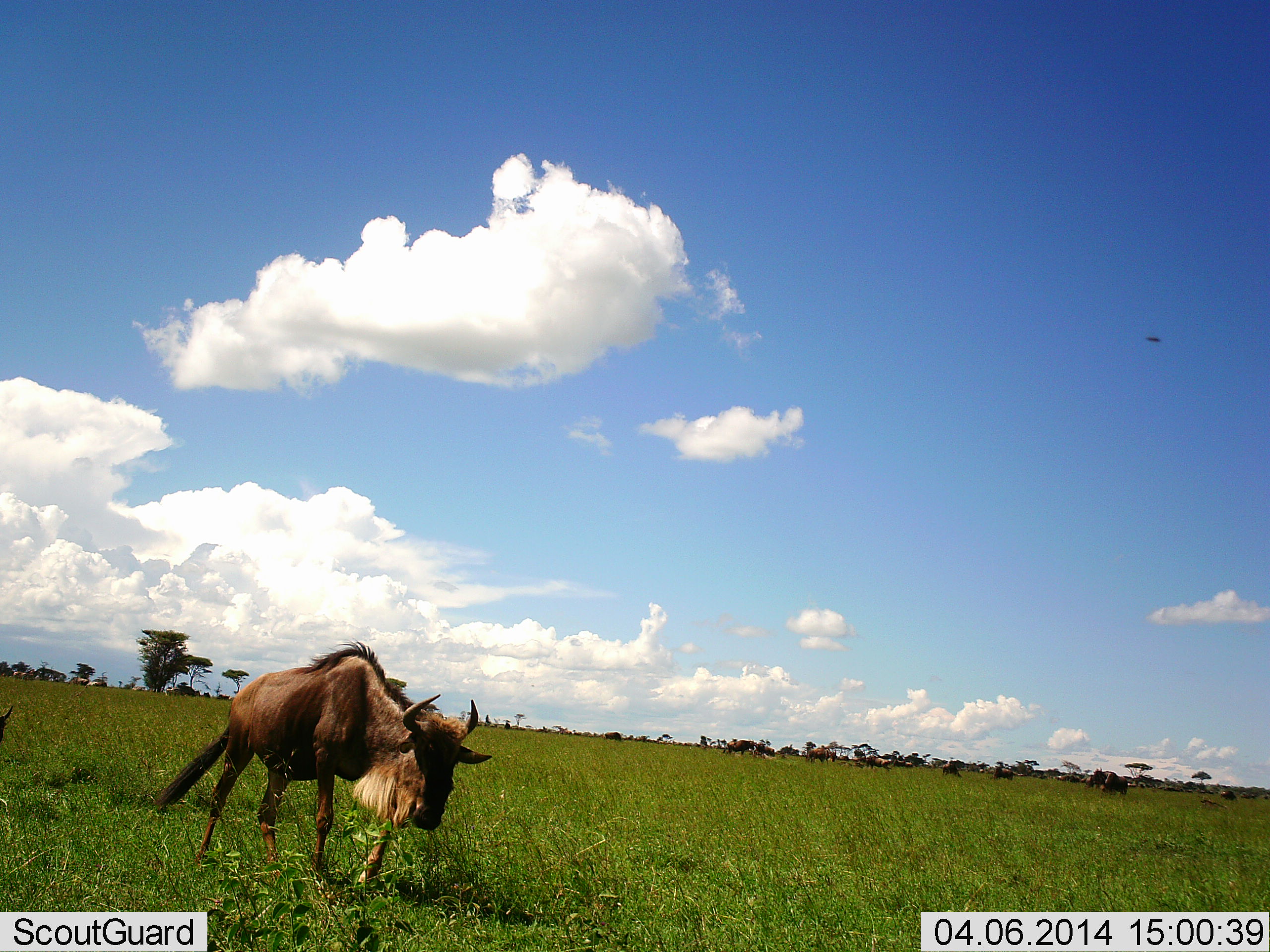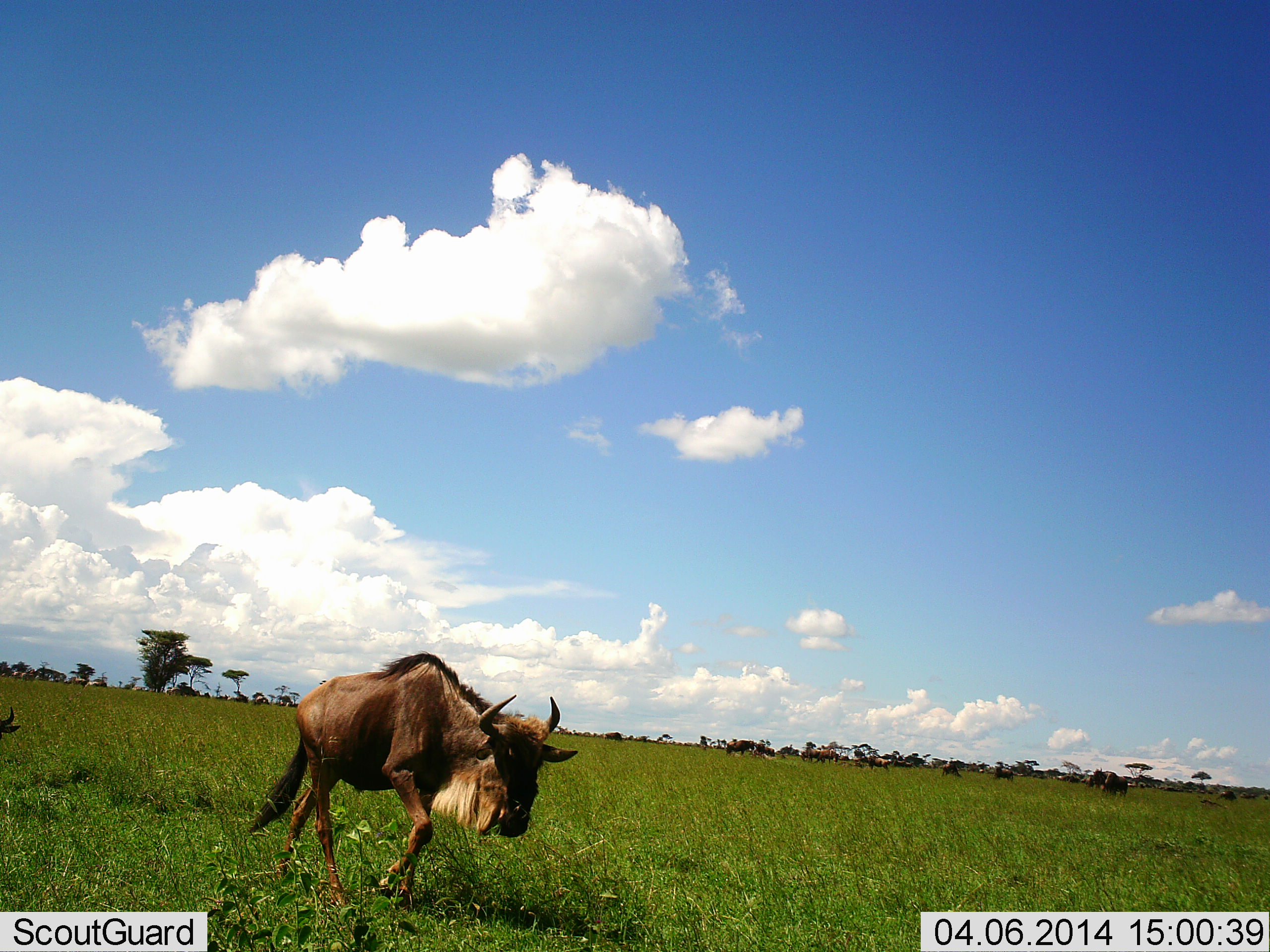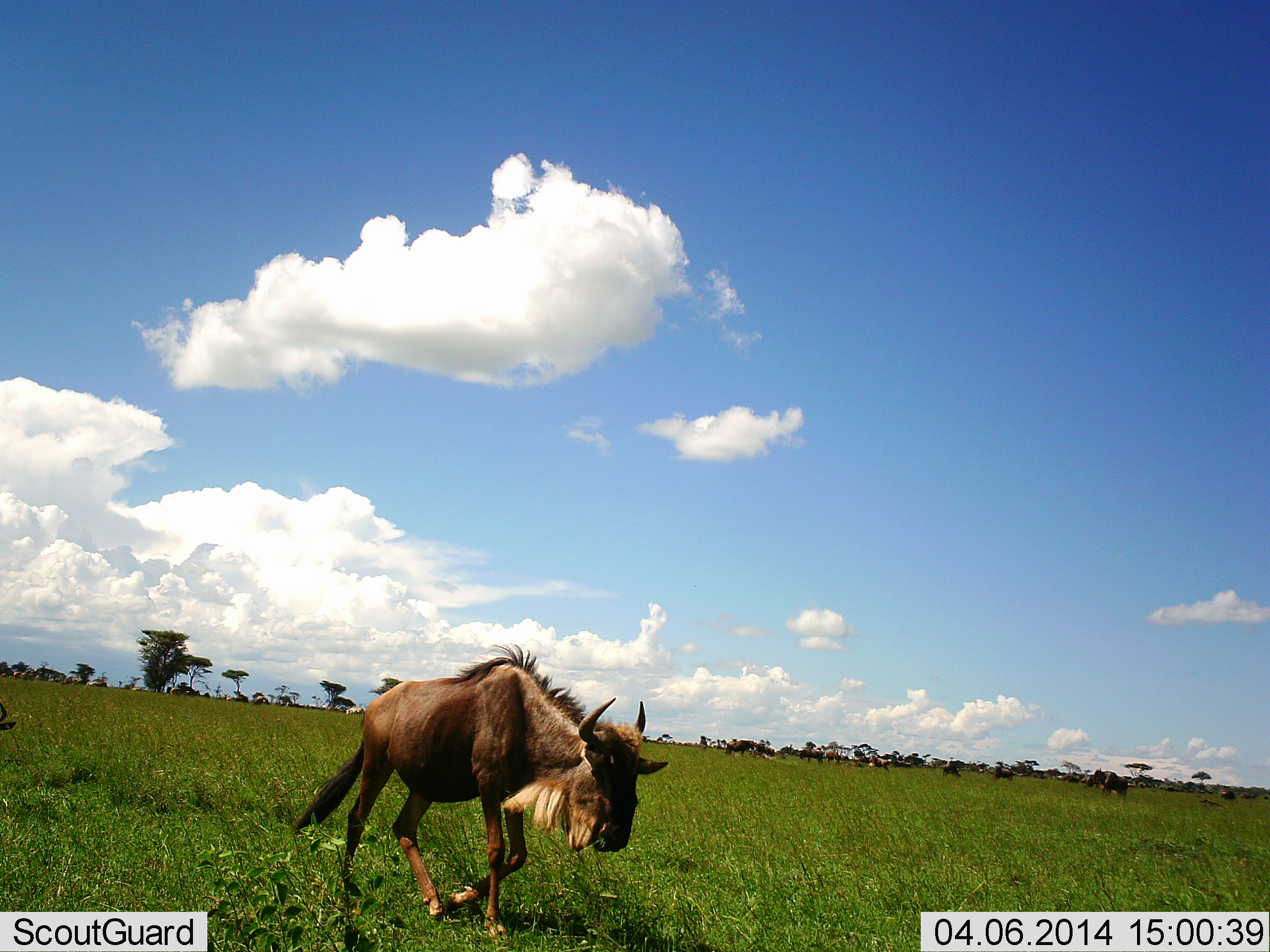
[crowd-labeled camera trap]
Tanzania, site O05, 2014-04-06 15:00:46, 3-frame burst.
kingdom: Animalia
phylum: Chordata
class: Mammalia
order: Artiodactyla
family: Bovidae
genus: Connochaetes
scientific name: Connochaetes taurinus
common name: blue wildebeest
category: wildebeest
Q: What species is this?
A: Wildebeest (blue wildebeest) (Connochaetes taurinus).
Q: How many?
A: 2.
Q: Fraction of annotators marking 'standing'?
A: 30%.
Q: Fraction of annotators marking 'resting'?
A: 0%.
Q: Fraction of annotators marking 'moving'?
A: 90%.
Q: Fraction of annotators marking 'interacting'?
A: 0%.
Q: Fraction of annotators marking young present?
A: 0%.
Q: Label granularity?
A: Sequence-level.